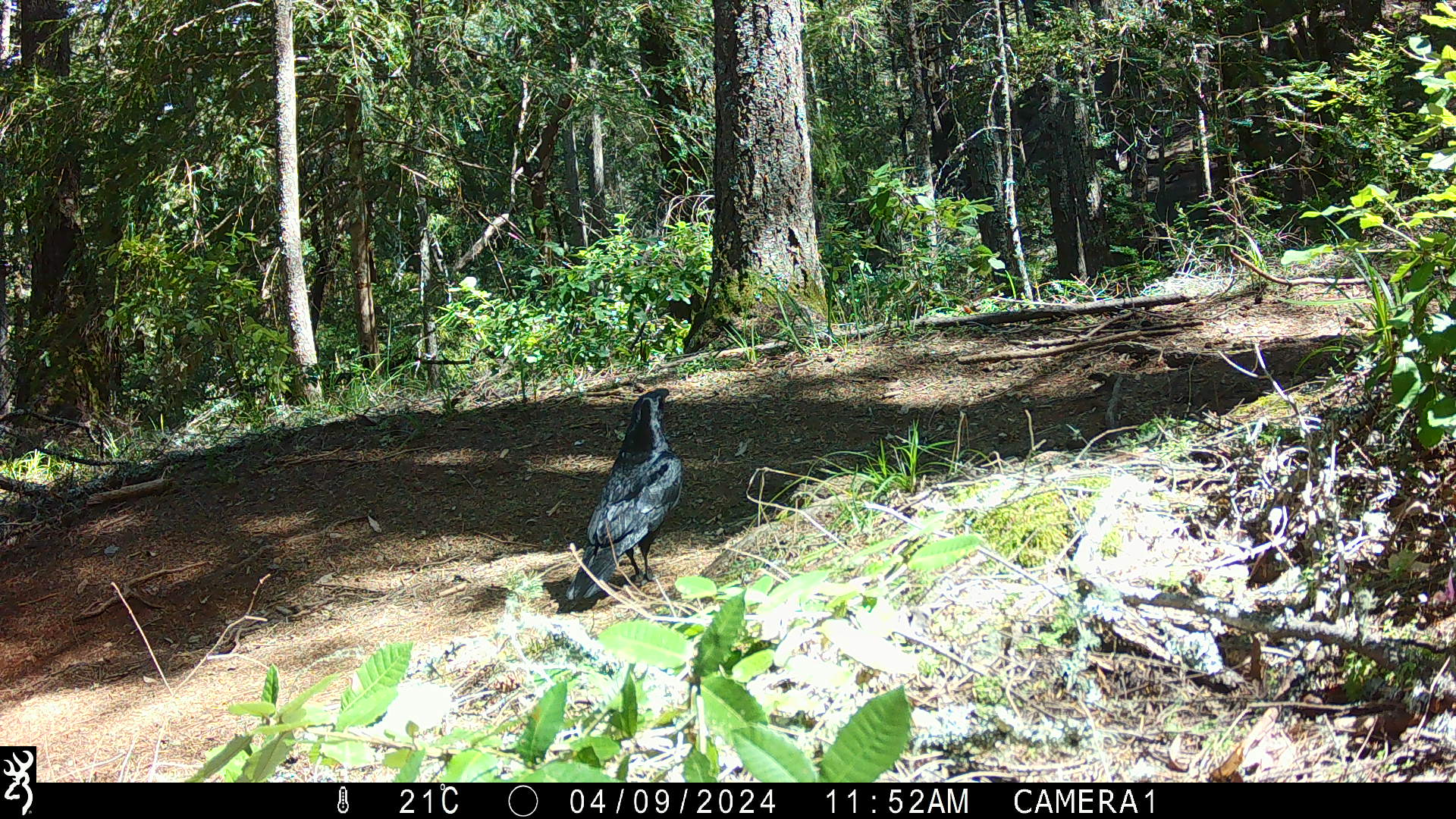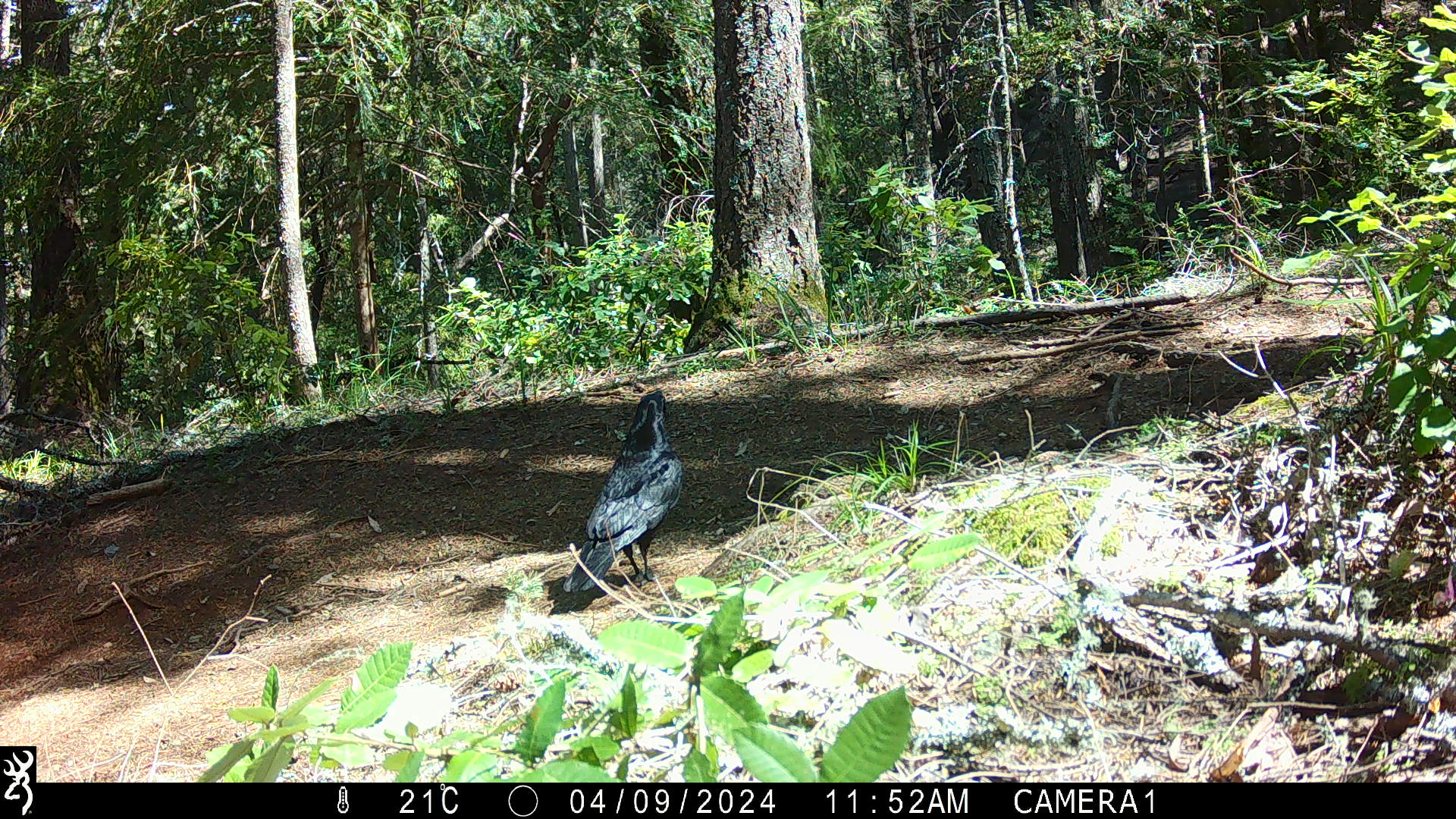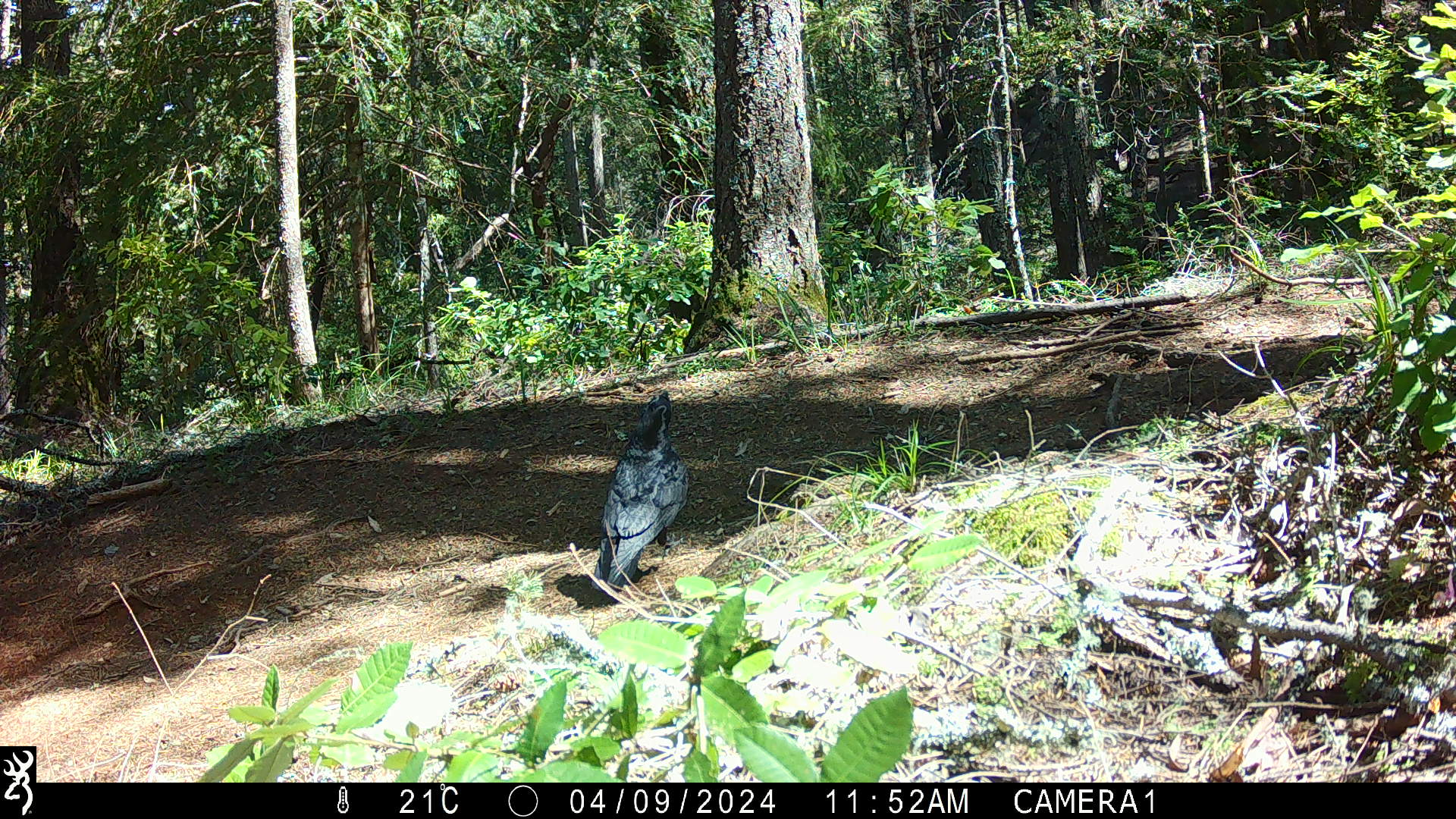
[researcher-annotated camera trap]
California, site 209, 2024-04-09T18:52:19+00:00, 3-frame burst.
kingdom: Animalia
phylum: Chordata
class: Aves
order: Passeriformes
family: Corvidae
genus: Corvus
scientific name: Corvus corax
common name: common raven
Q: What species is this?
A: Common raven (Corvus corax).